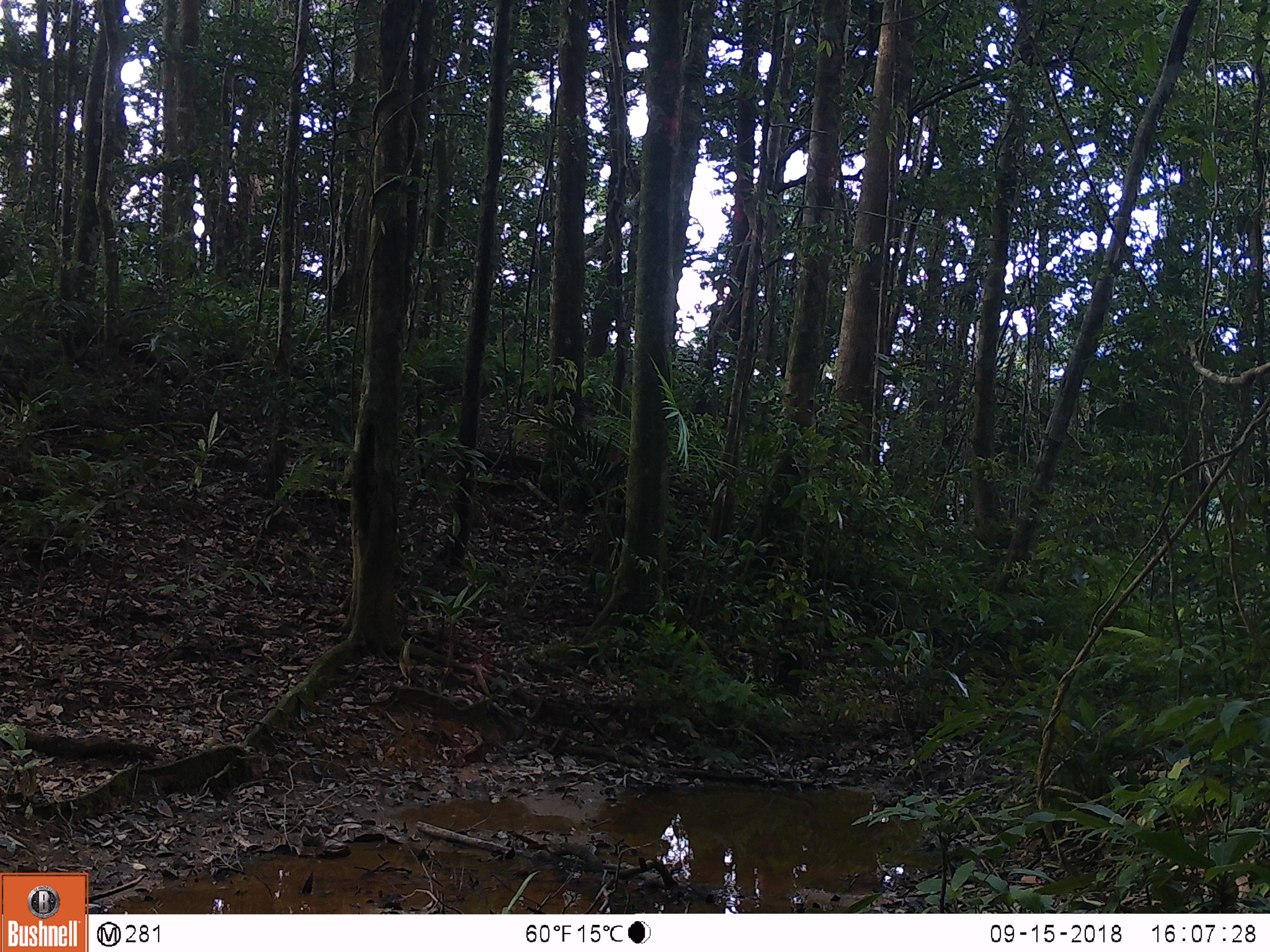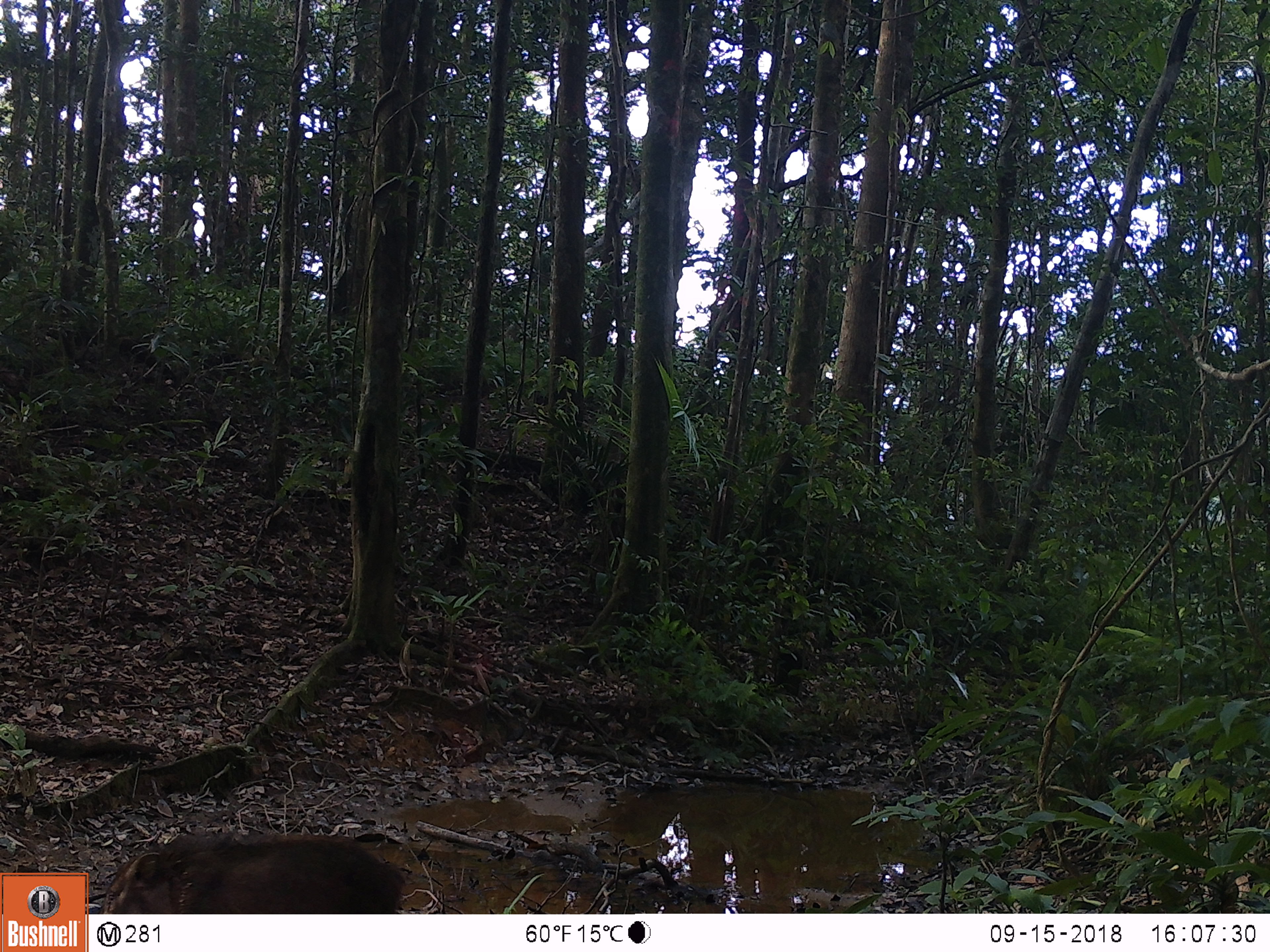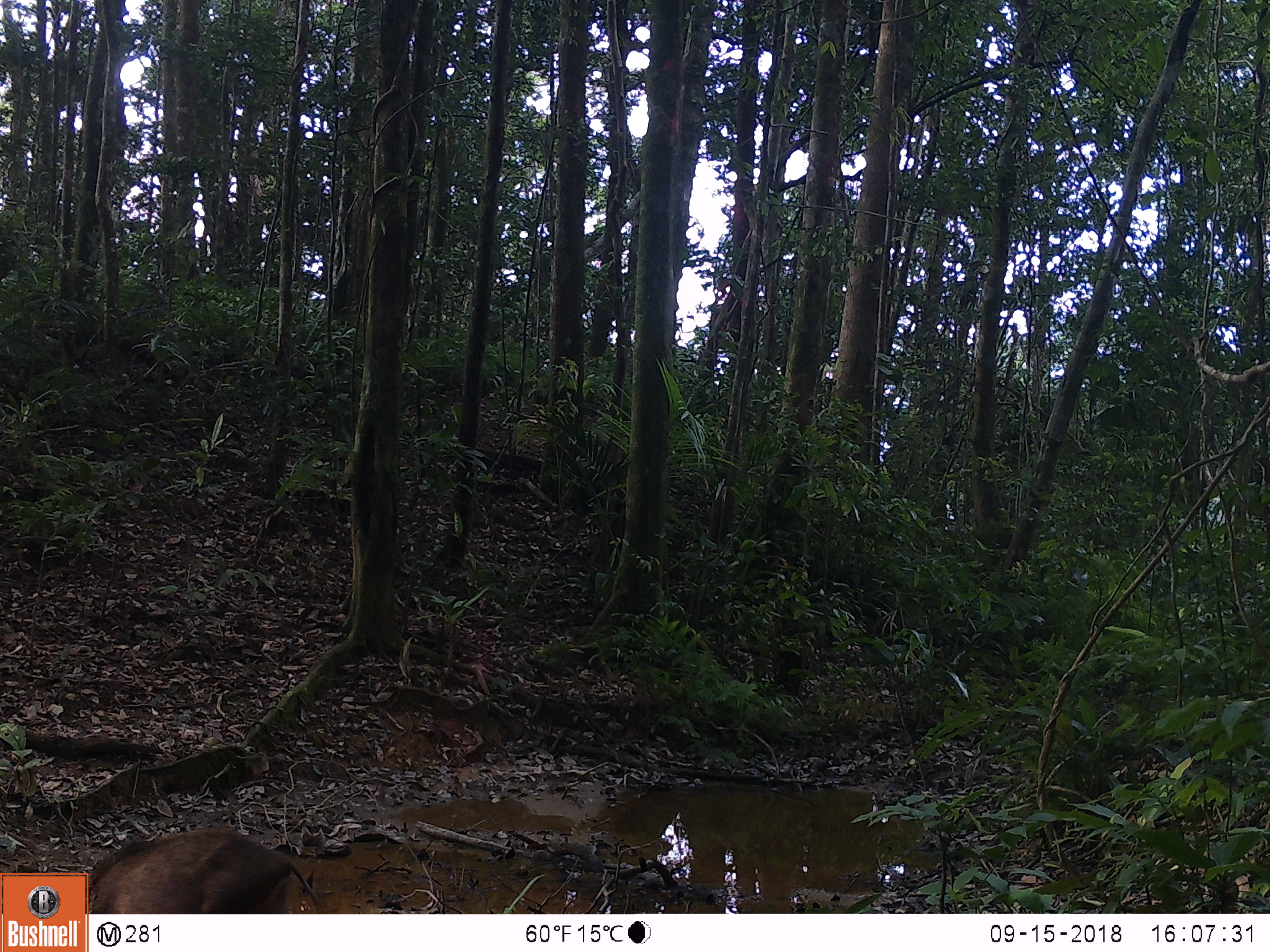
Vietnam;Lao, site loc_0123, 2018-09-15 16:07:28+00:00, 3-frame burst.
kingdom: Animalia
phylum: Chordata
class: Mammalia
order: Artiodactyla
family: Suidae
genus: Sus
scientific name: Sus scrofa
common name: eurasian wild pig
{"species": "eurasian wild pig (Sus scrofa)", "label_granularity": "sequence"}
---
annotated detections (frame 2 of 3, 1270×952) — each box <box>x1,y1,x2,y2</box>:
eurasian wild pig: <box>101,830,404,912</box>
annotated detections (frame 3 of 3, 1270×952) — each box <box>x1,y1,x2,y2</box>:
eurasian wild pig: <box>87,824,329,911</box>